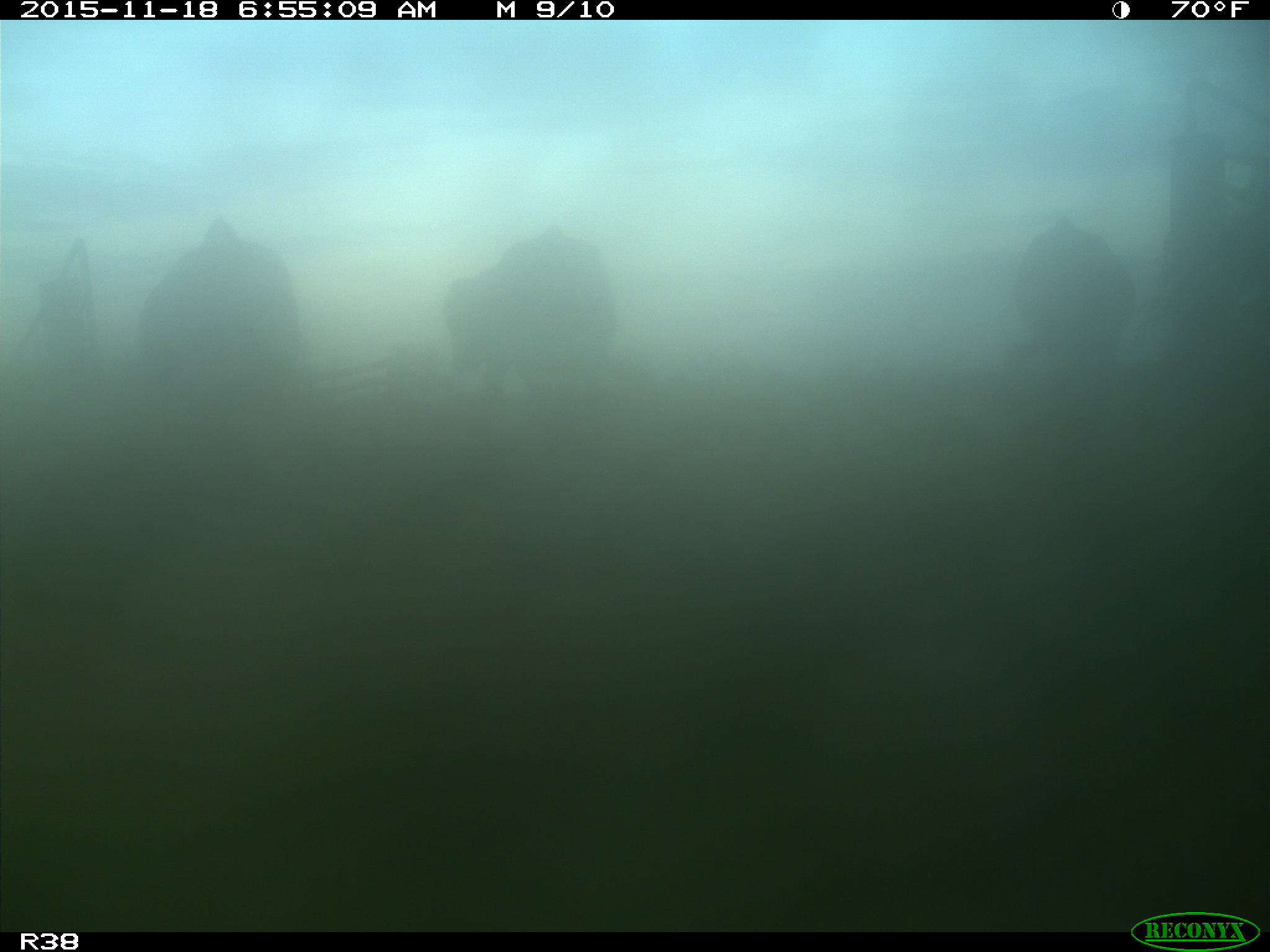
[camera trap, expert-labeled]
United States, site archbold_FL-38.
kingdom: Animalia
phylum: Chordata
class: Mammalia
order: Artiodactyla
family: Bovidae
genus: Bos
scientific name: Bos taurus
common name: domestic cow